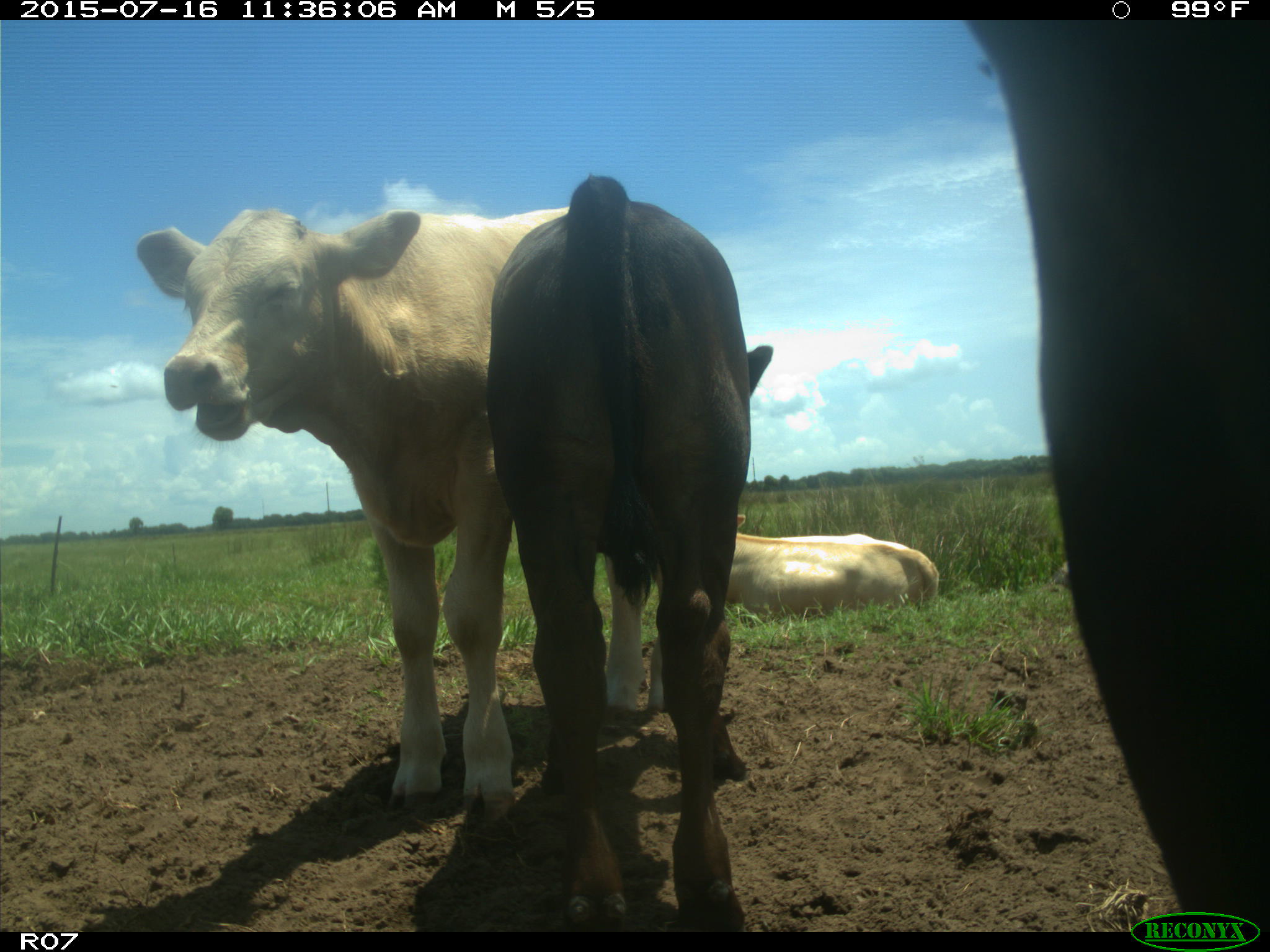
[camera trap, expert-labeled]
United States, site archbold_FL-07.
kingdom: Animalia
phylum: Chordata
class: Mammalia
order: Artiodactyla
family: Bovidae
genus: Bos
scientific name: Bos taurus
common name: domestic cow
Bos taurus (domestic cow).